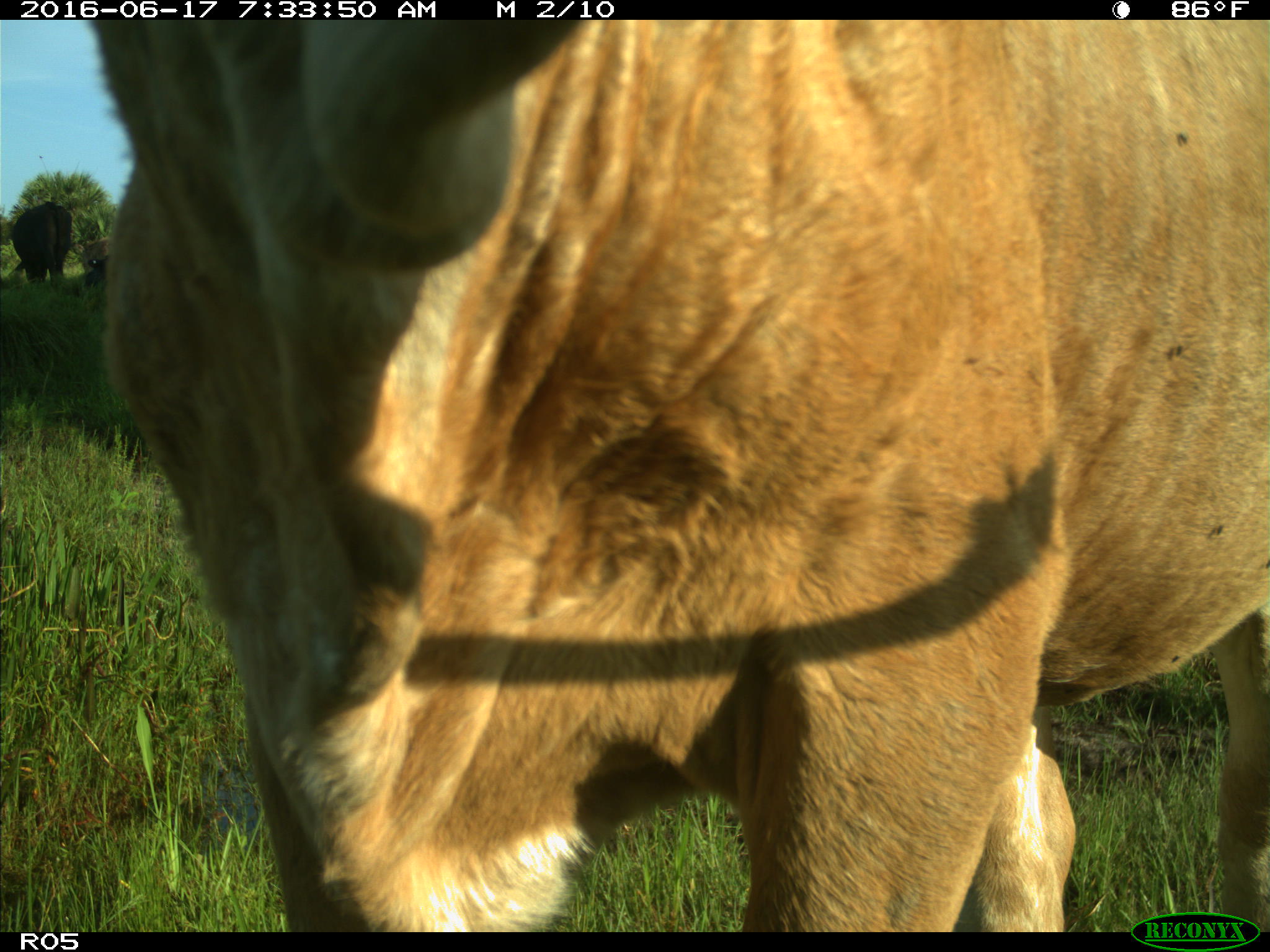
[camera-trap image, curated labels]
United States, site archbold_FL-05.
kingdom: Animalia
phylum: Chordata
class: Mammalia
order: Artiodactyla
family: Bovidae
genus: Bos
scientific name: Bos taurus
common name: domestic cow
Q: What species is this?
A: Bos taurus (domestic cow).